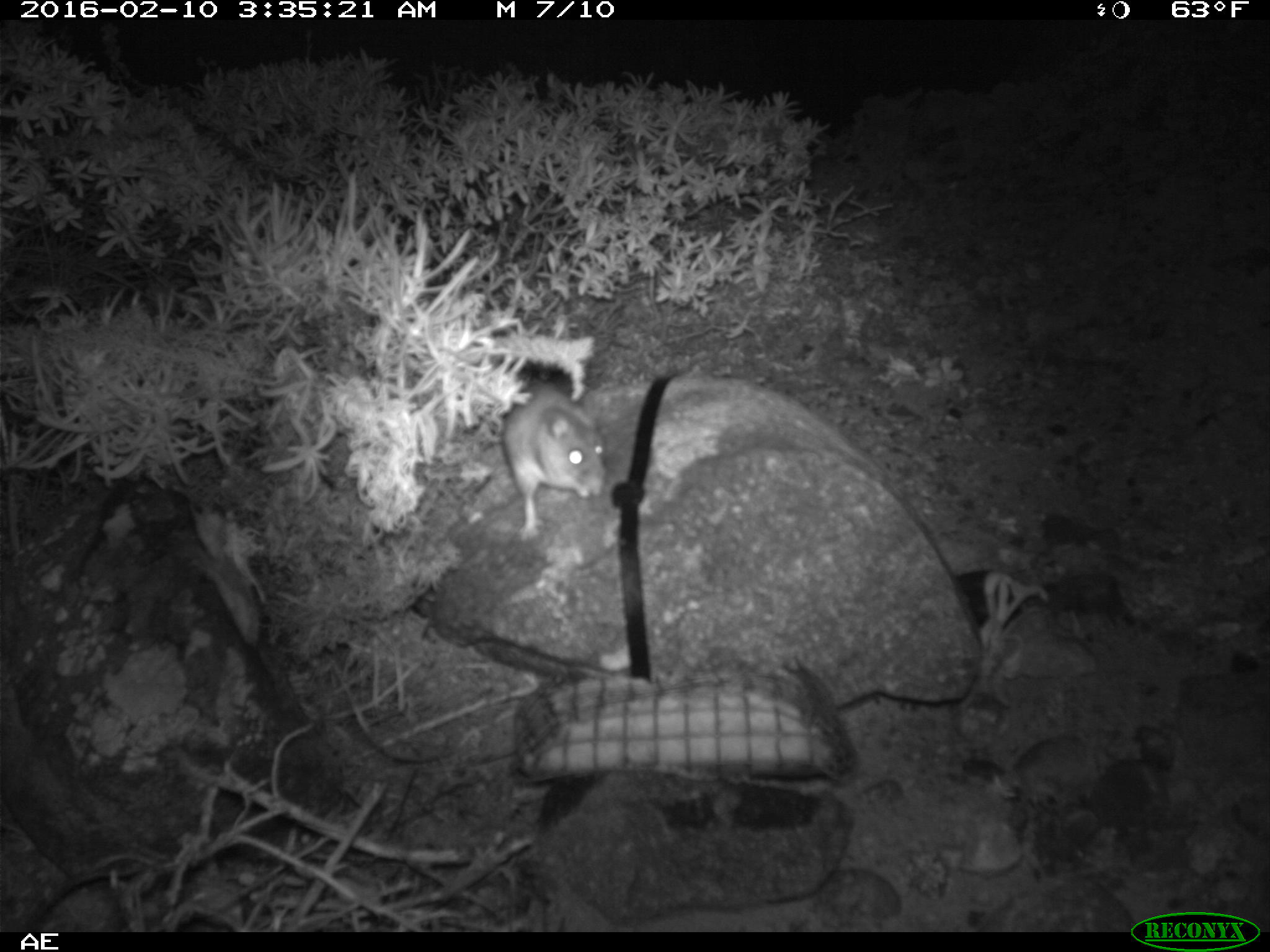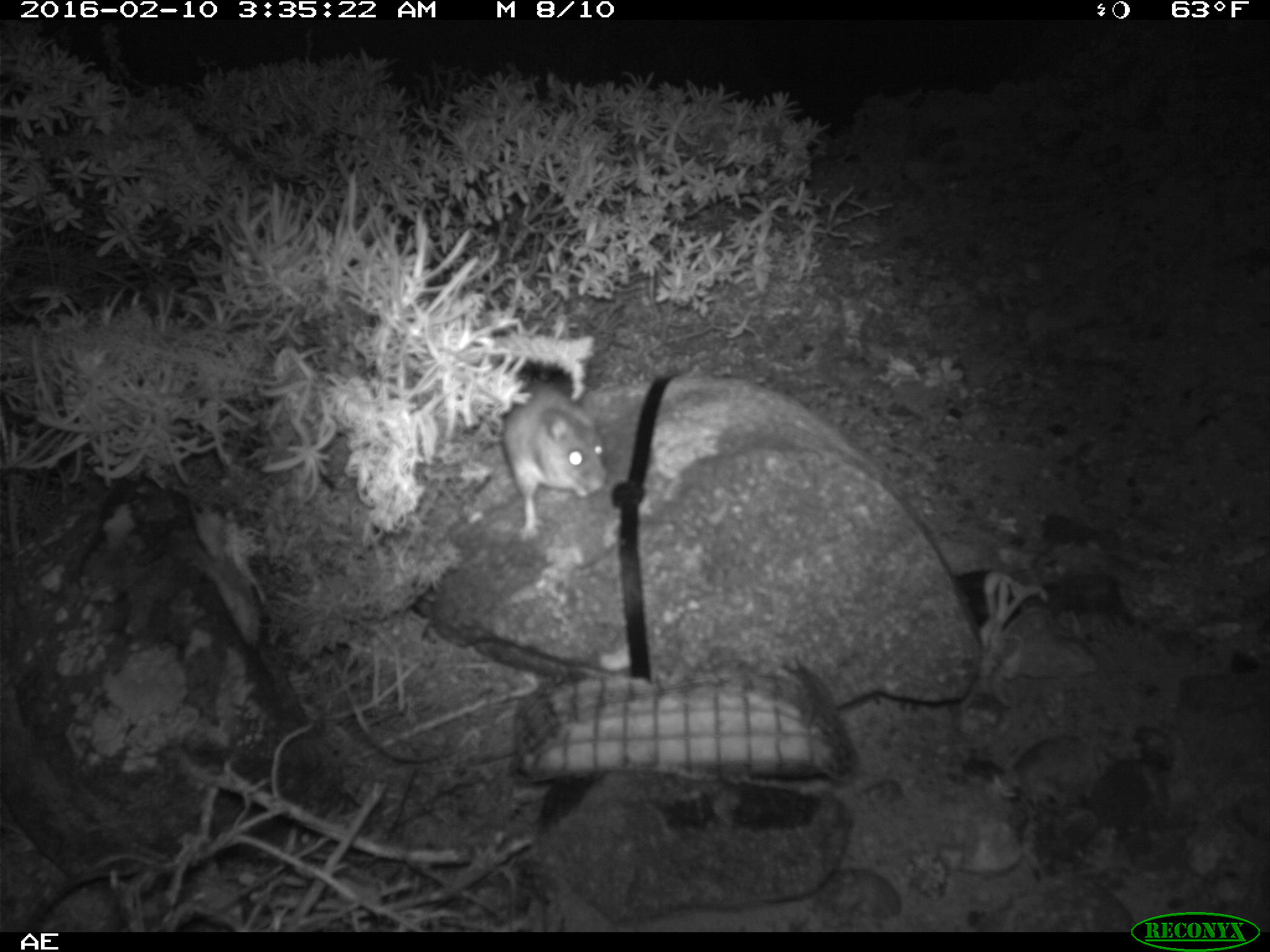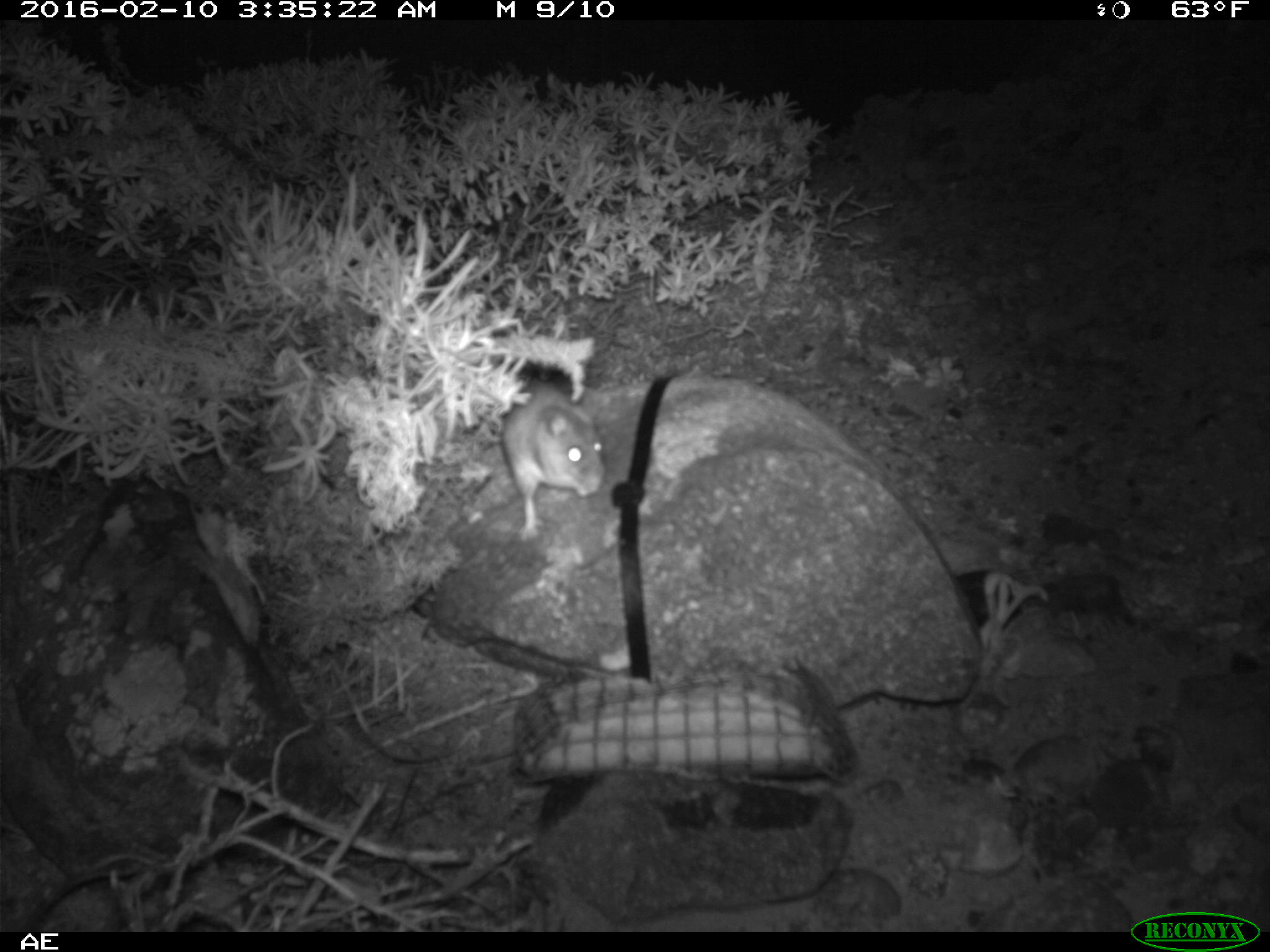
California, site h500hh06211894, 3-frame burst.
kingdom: Animalia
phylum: Chordata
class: Mammalia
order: Rodentia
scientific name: Rodentia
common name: rodent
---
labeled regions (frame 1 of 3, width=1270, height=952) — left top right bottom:
rodent: 505 378 605 540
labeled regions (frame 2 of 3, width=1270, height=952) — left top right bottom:
rodent: 502 361 606 539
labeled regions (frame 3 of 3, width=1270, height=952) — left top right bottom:
rodent: 501 380 604 540